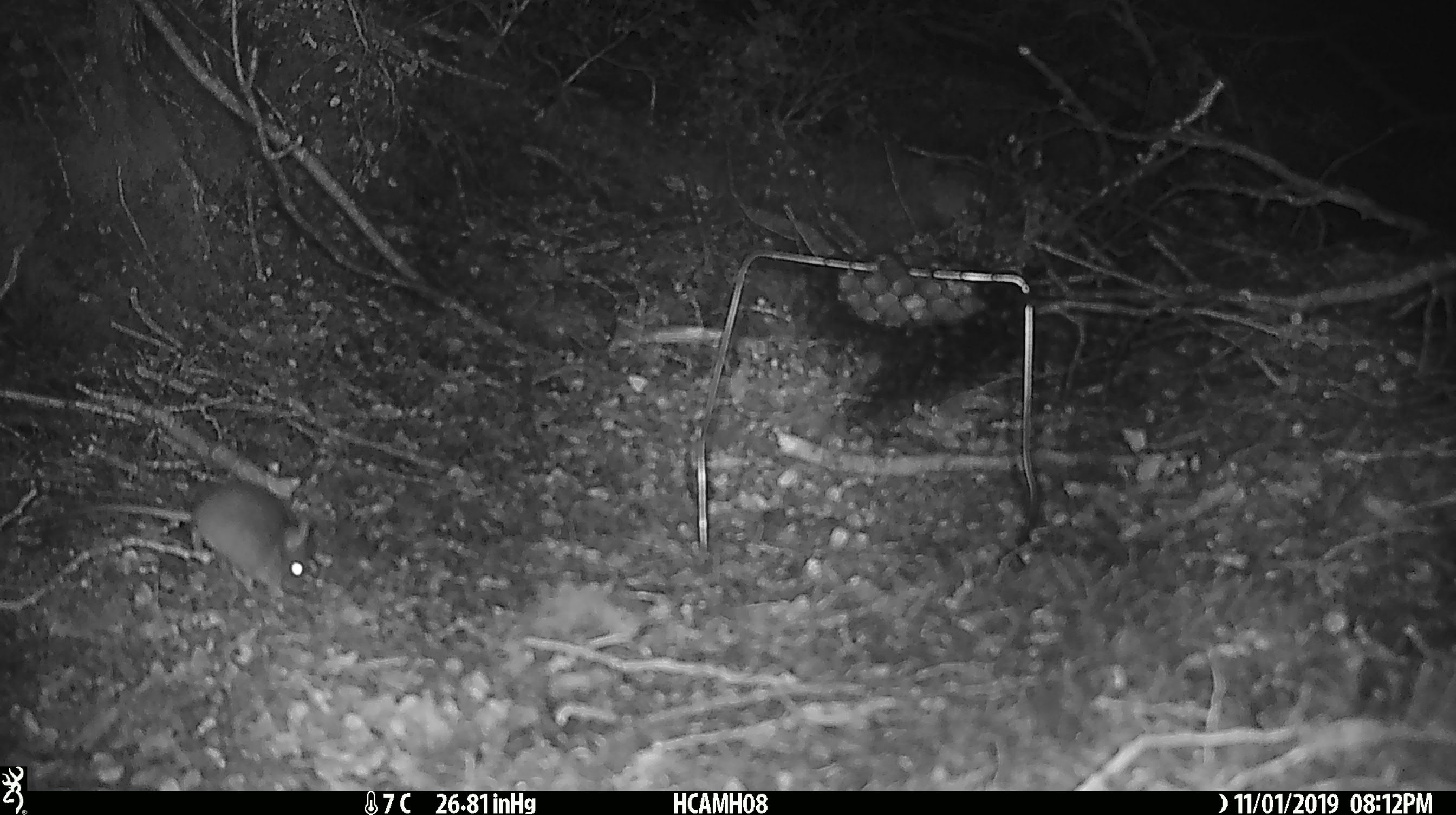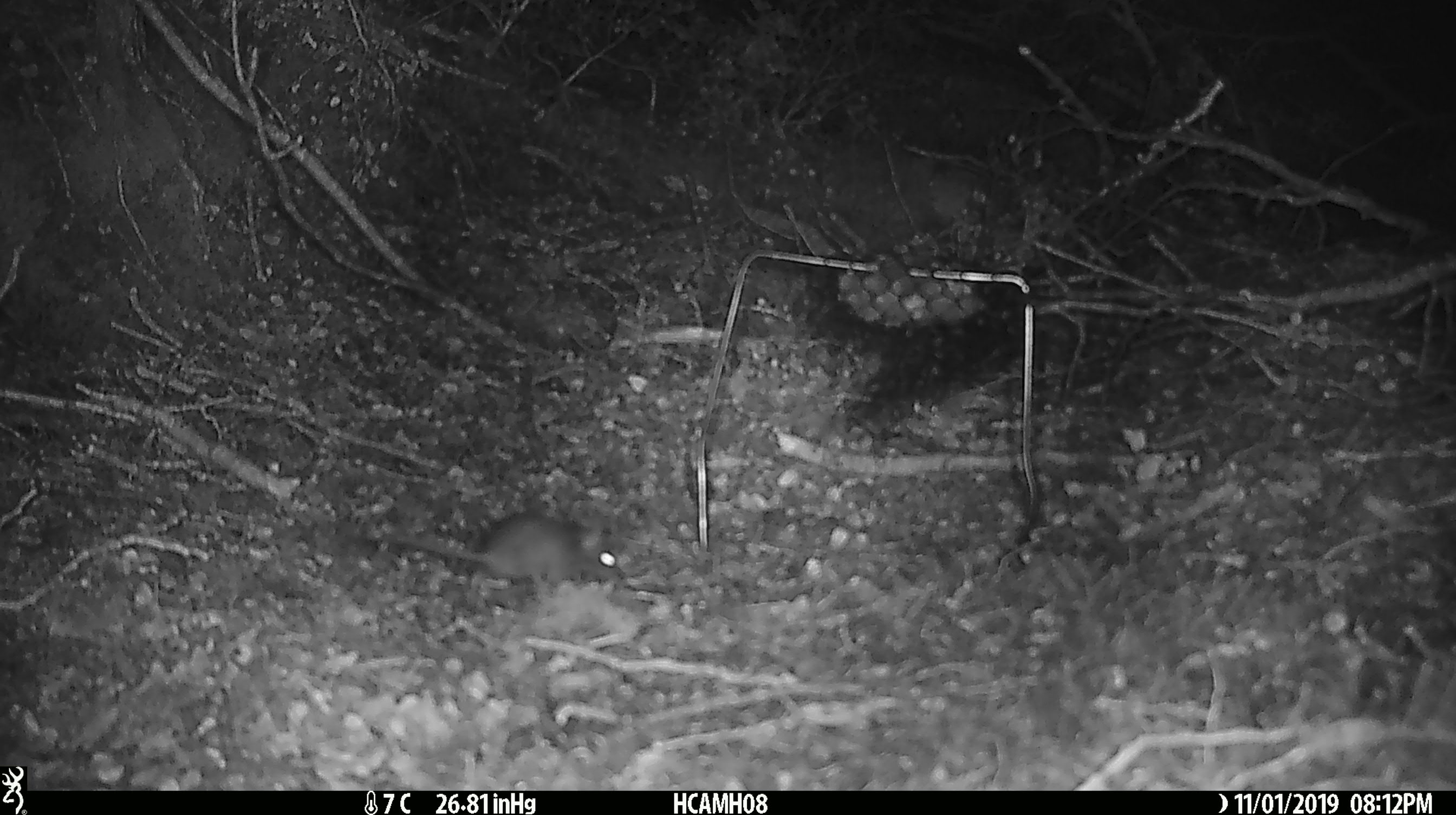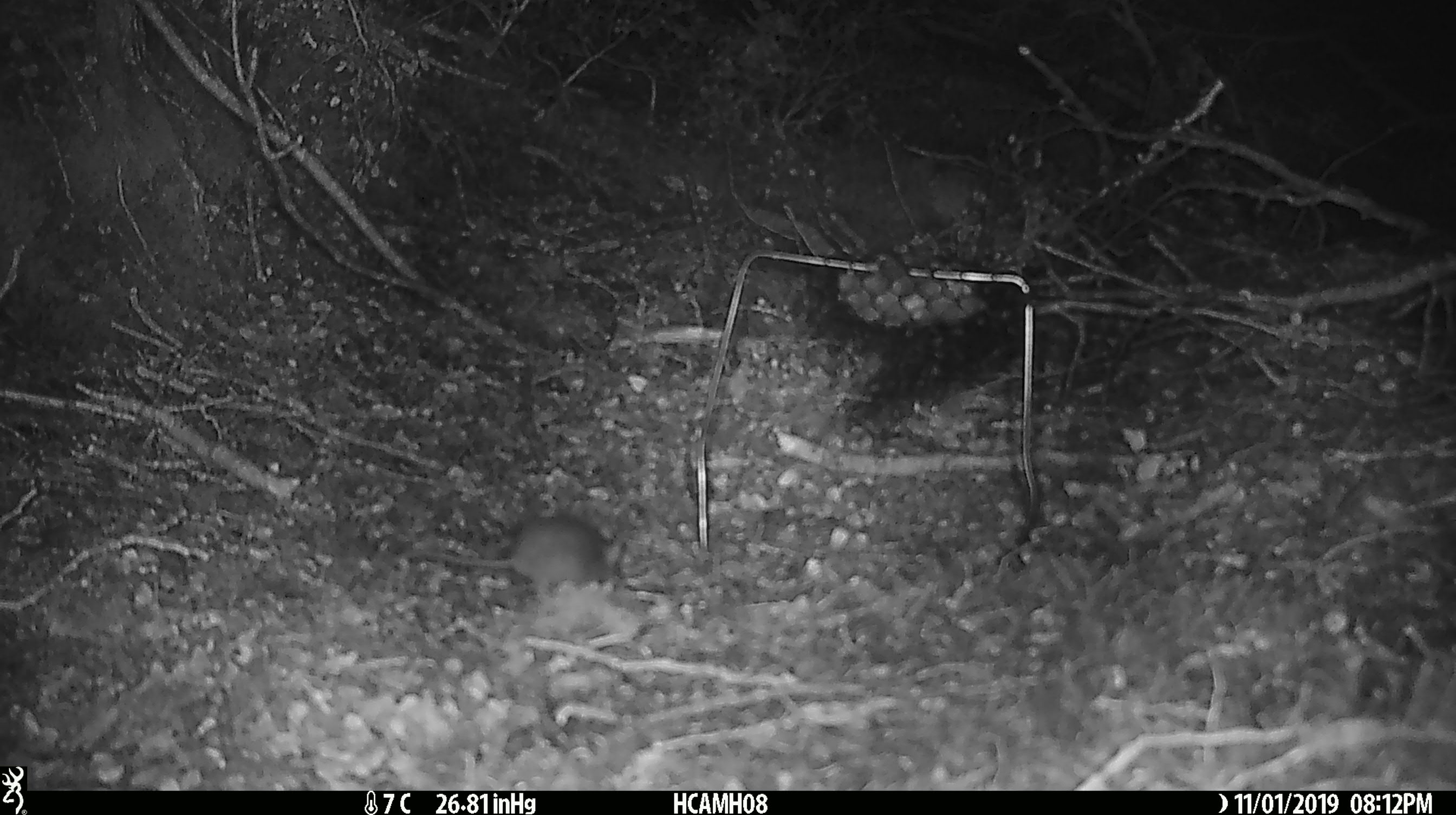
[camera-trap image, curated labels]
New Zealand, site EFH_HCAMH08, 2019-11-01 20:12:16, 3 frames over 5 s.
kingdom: Animalia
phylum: Chordata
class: Mammalia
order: Rodentia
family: Muridae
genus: Mus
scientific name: Mus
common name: mouse